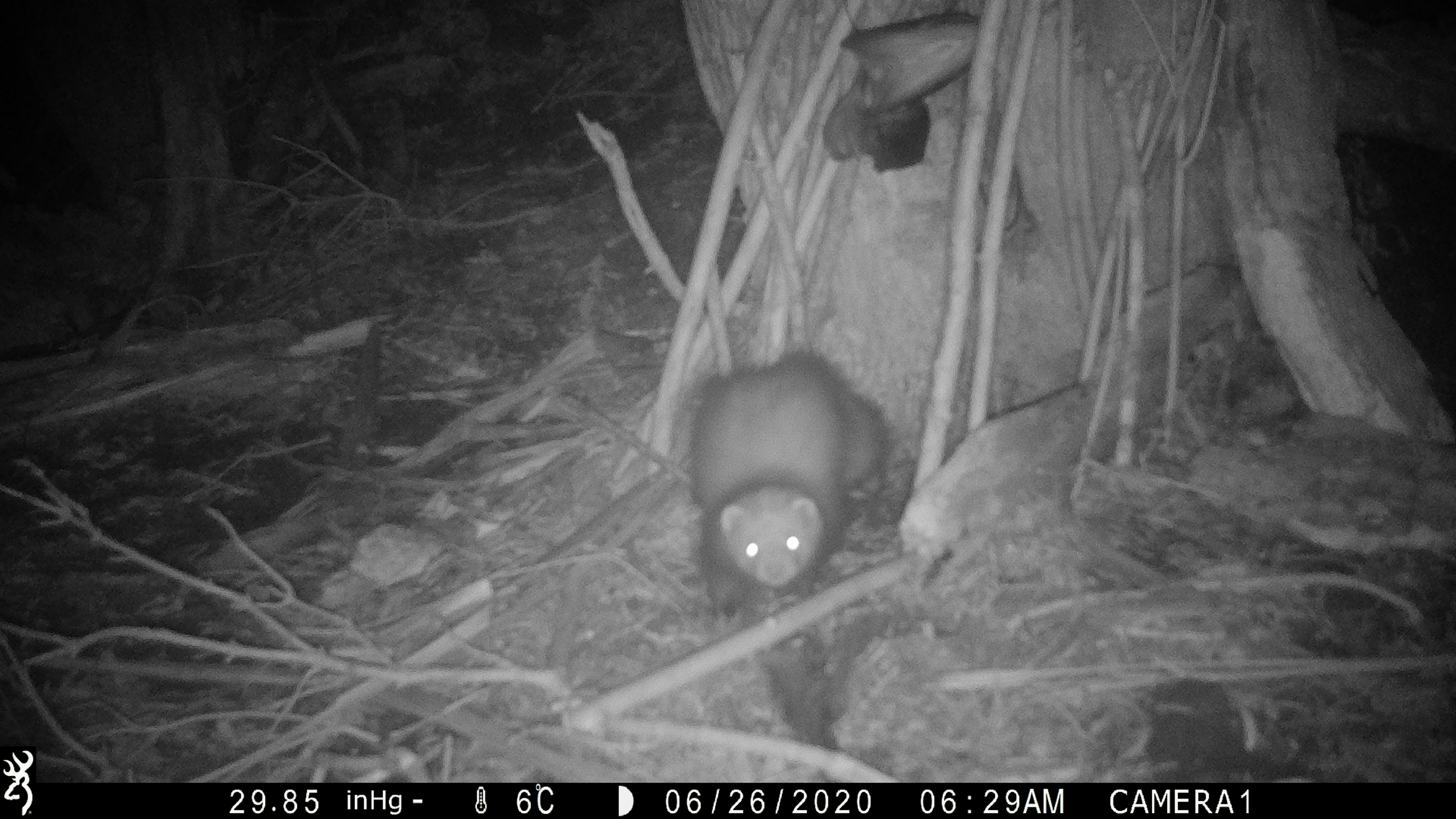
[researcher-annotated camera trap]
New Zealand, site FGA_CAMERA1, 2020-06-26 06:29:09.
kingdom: Animalia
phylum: Chordata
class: Mammalia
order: Carnivora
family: Mustelidae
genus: Mustela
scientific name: Mustela furo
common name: ferret